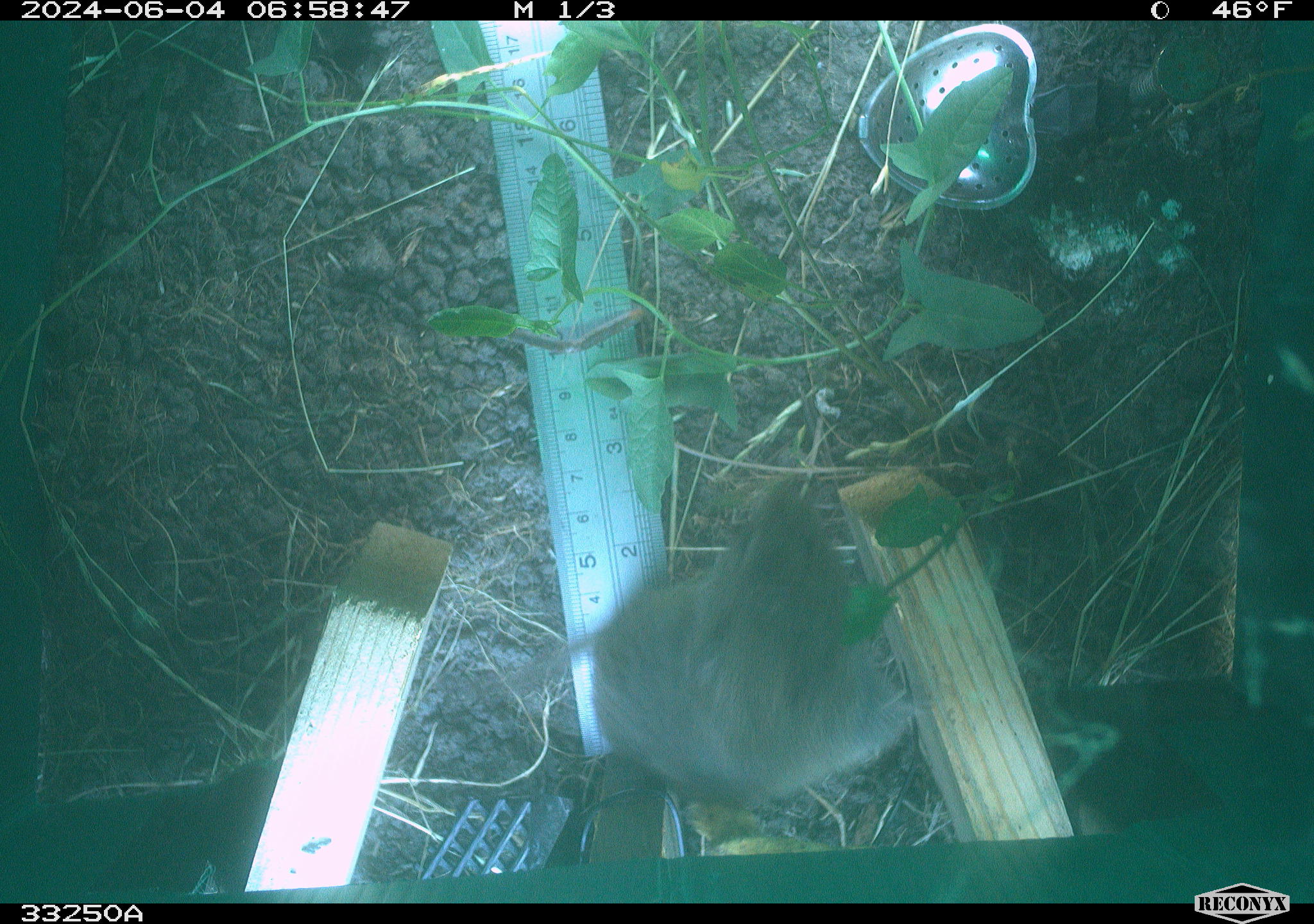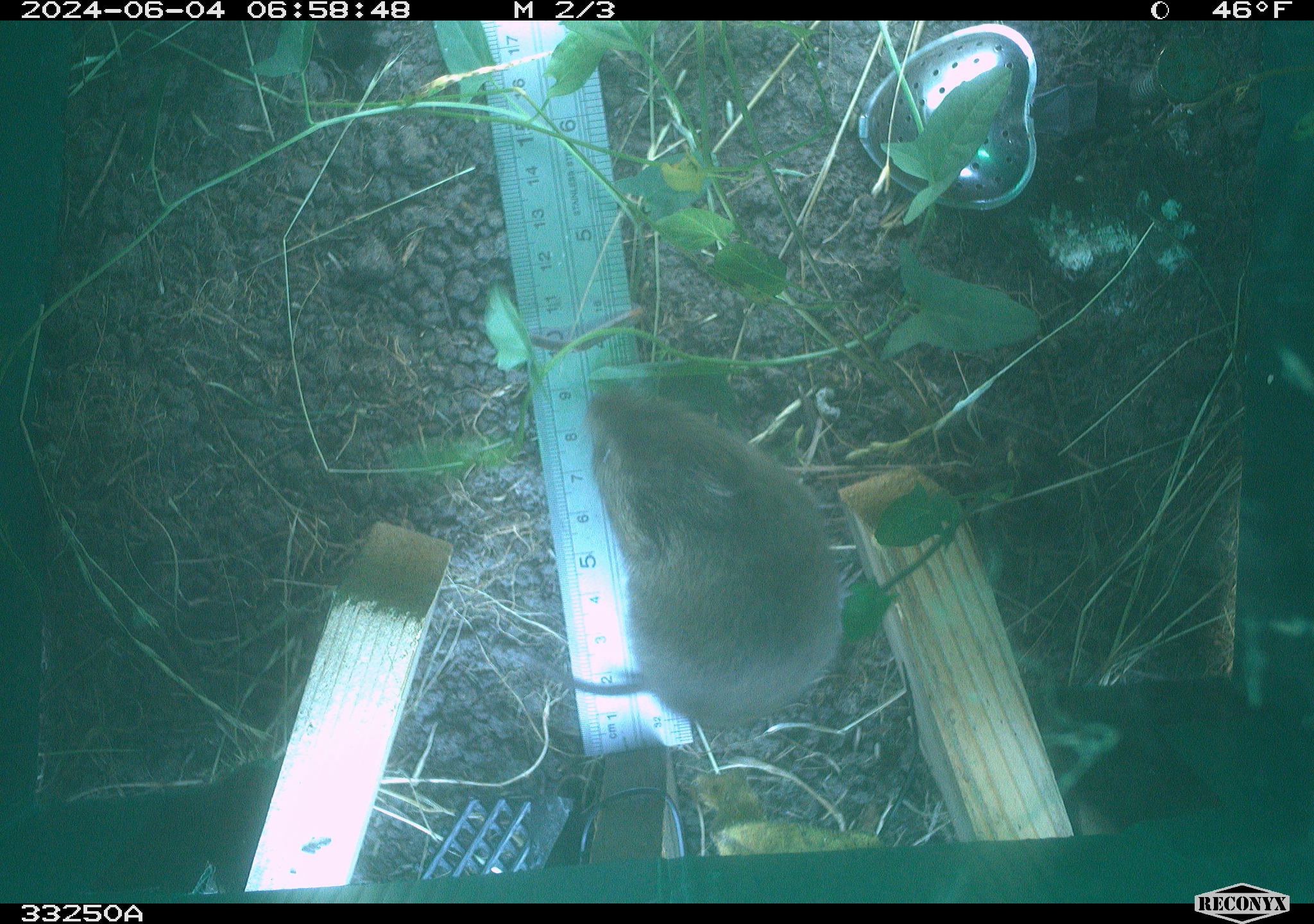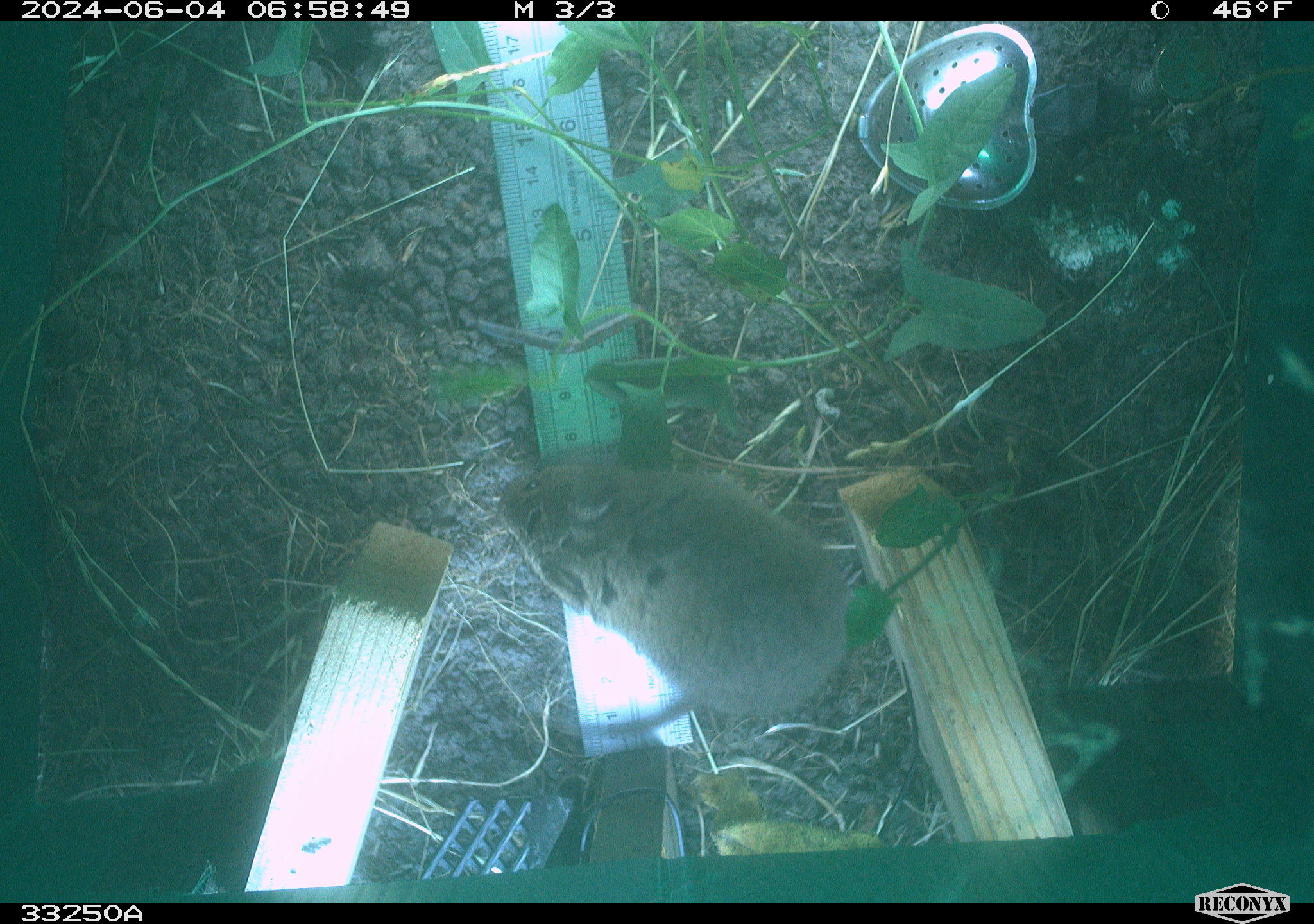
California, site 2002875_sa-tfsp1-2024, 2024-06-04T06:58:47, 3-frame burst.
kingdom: Animalia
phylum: Chordata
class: Mammalia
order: Rodentia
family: Cricetidae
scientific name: Arvicolinae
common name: voles, lemmings, and muskrats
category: arvicolinae subfamily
Arvicolinae subfamily (voles, lemmings, and muskrats) (Arvicolinae).